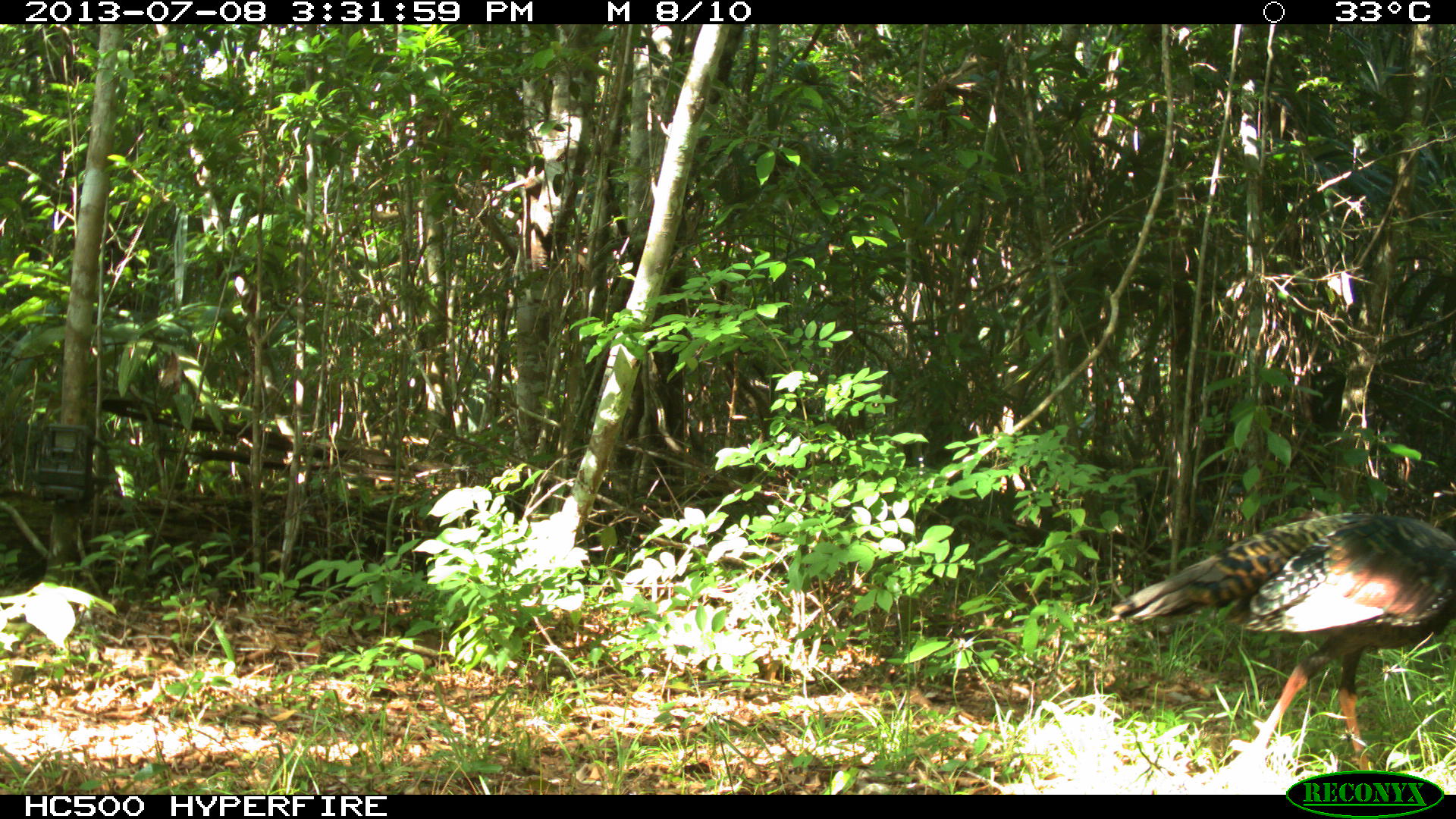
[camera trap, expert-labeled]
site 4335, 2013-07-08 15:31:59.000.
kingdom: Animalia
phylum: Chordata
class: Aves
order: Galliformes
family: Phasianidae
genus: Meleagris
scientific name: Meleagris ocellata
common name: ocellated turkey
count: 1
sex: female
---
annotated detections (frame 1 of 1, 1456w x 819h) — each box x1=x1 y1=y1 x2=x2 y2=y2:
meleagris ocellata: x1=1104 y1=511 x2=1456 y2=769